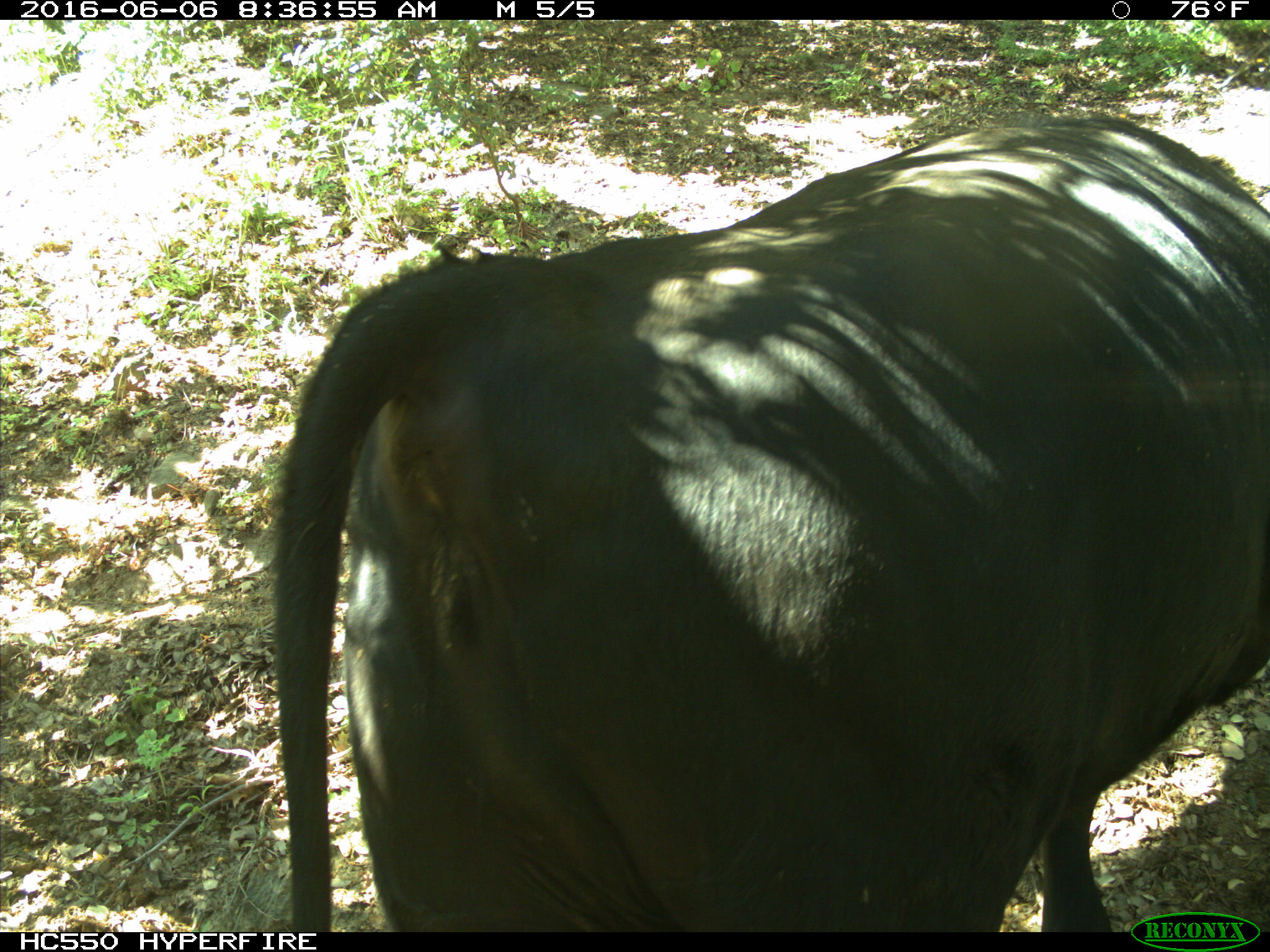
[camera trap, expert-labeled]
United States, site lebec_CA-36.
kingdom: Animalia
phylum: Chordata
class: Mammalia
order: Artiodactyla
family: Bovidae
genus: Bos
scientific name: Bos taurus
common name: domestic cow